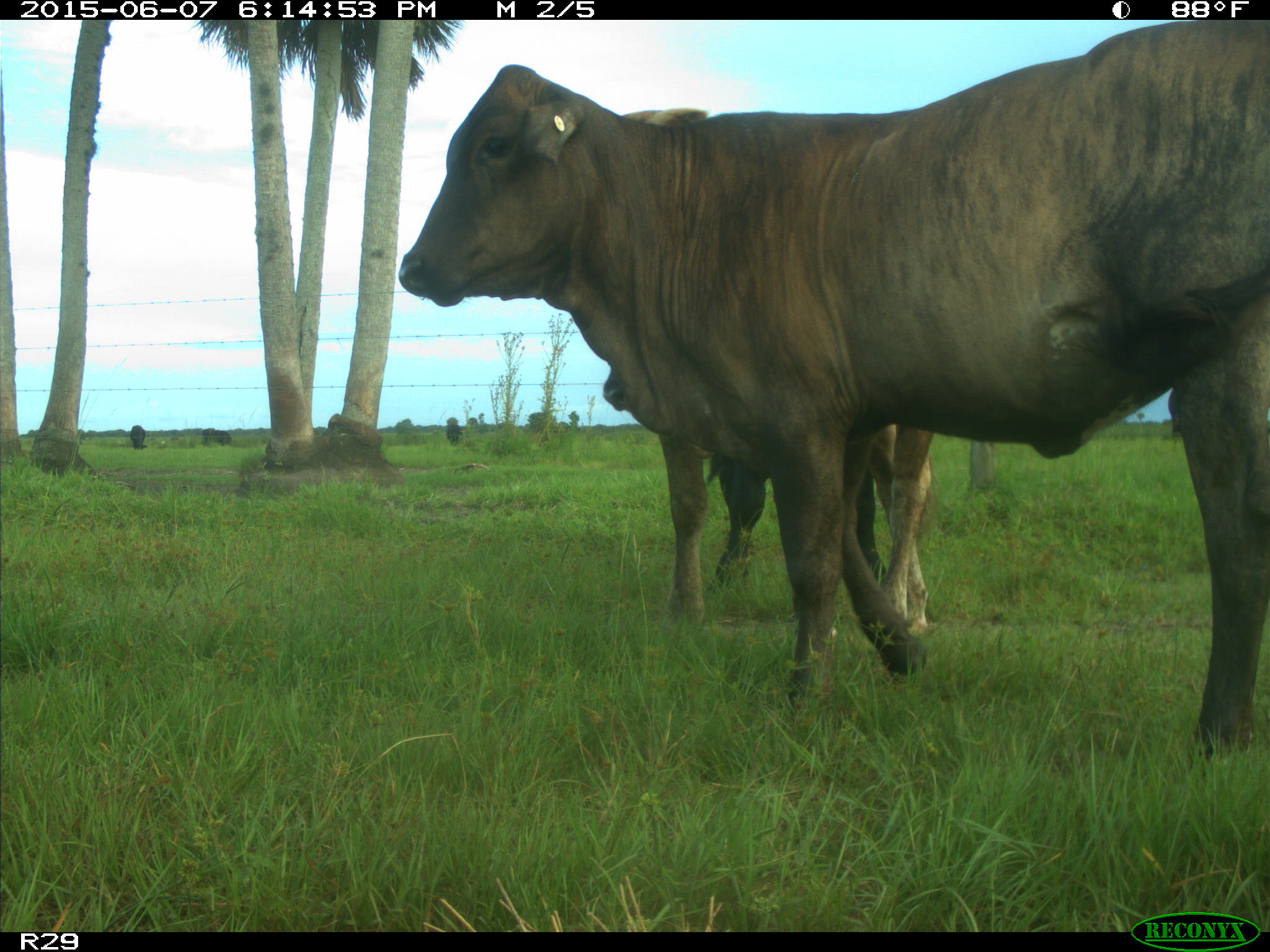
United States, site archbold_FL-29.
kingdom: Animalia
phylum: Chordata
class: Mammalia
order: Artiodactyla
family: Bovidae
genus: Bos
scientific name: Bos taurus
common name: domestic cow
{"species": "Bos taurus (domestic cow)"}